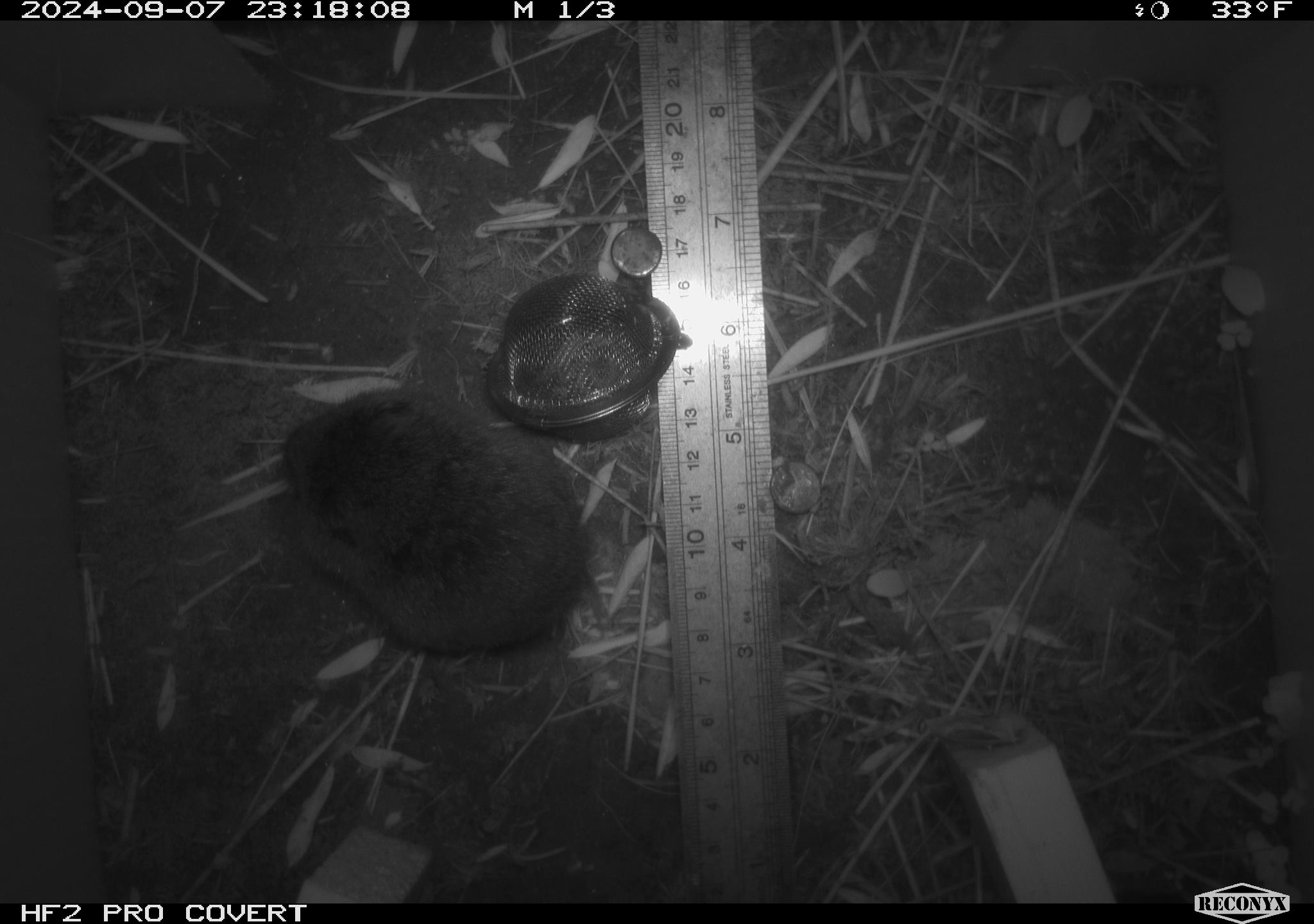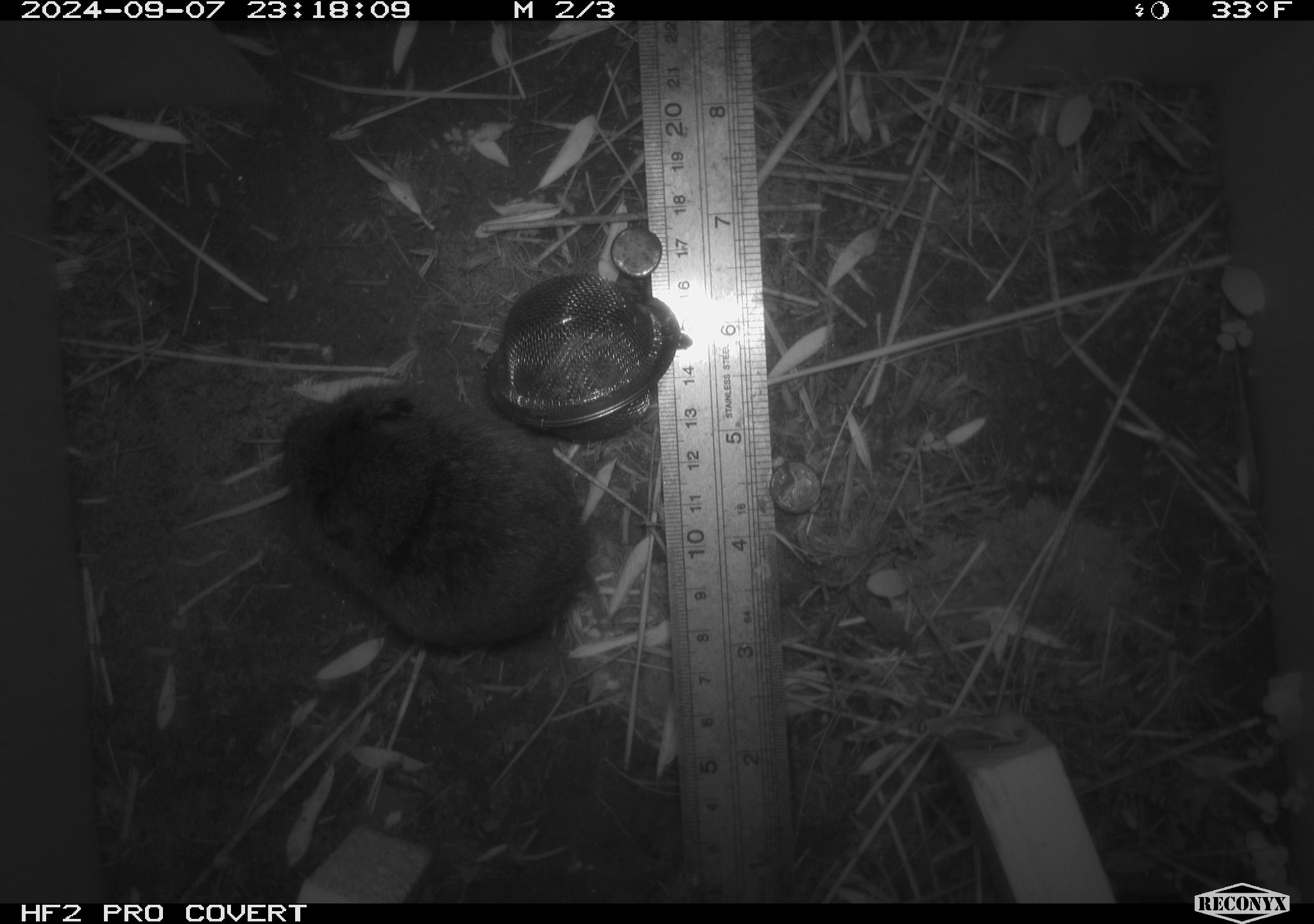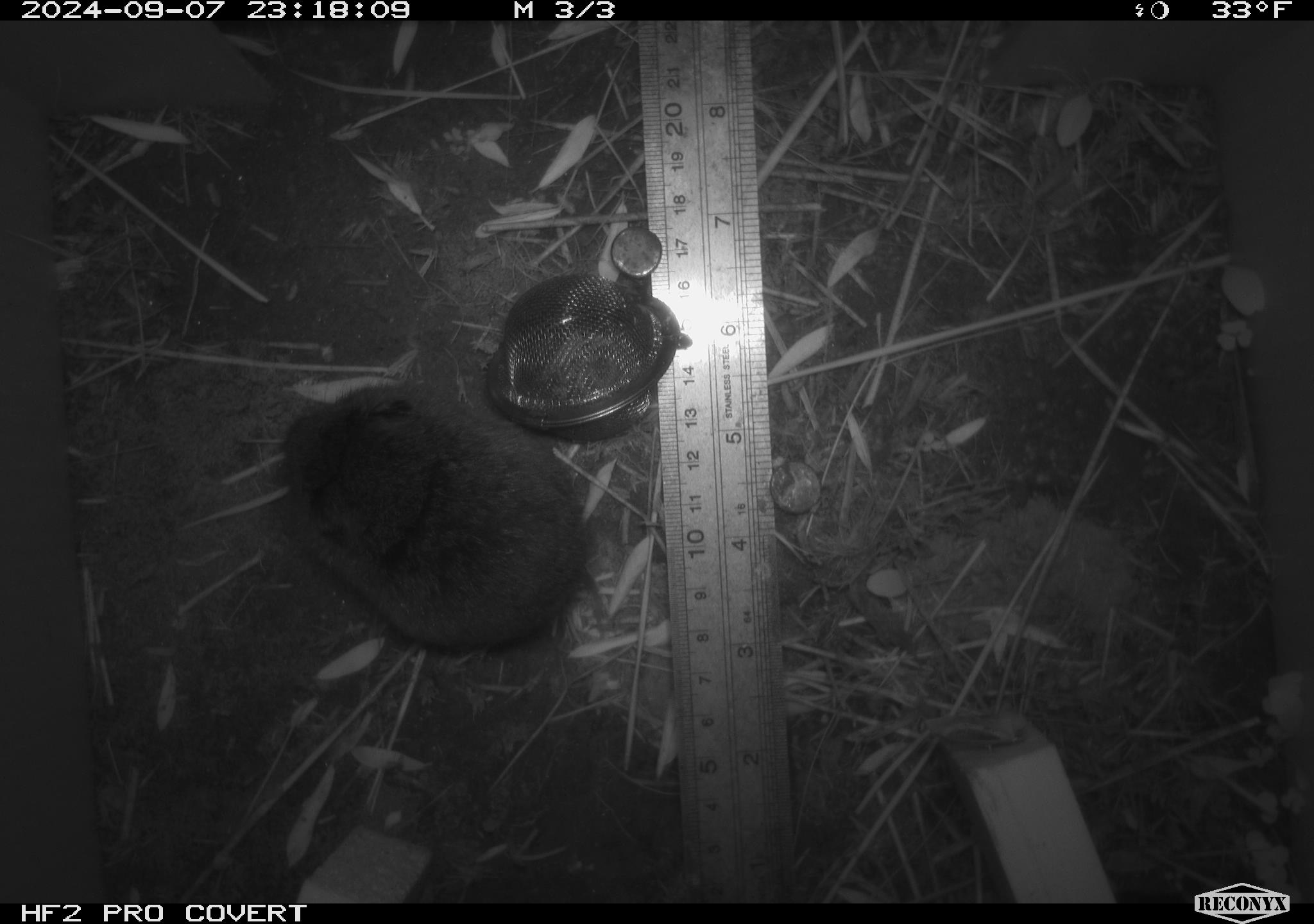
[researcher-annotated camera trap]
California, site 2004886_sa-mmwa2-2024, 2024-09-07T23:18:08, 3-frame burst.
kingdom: Animalia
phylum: Chordata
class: Mammalia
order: Rodentia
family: Cricetidae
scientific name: Arvicolinae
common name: voles, lemmings, and muskrats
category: arvicolinae subfamily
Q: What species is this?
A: Arvicolinae subfamily (voles, lemmings, and muskrats) (Arvicolinae).